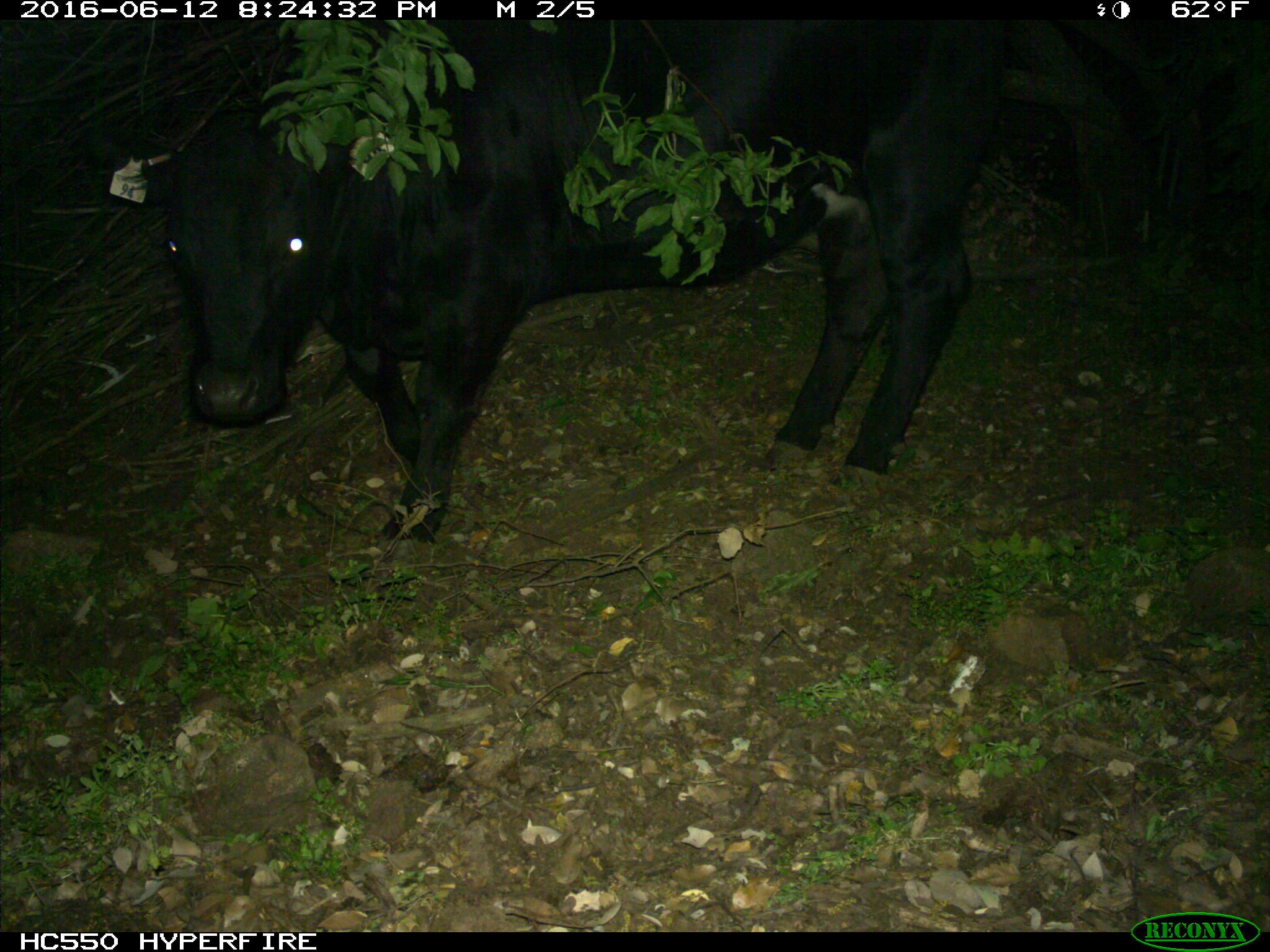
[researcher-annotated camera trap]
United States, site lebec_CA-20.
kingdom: Animalia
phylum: Chordata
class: Mammalia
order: Artiodactyla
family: Bovidae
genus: Bos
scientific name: Bos taurus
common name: domestic cow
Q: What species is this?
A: Bos taurus (domestic cow).